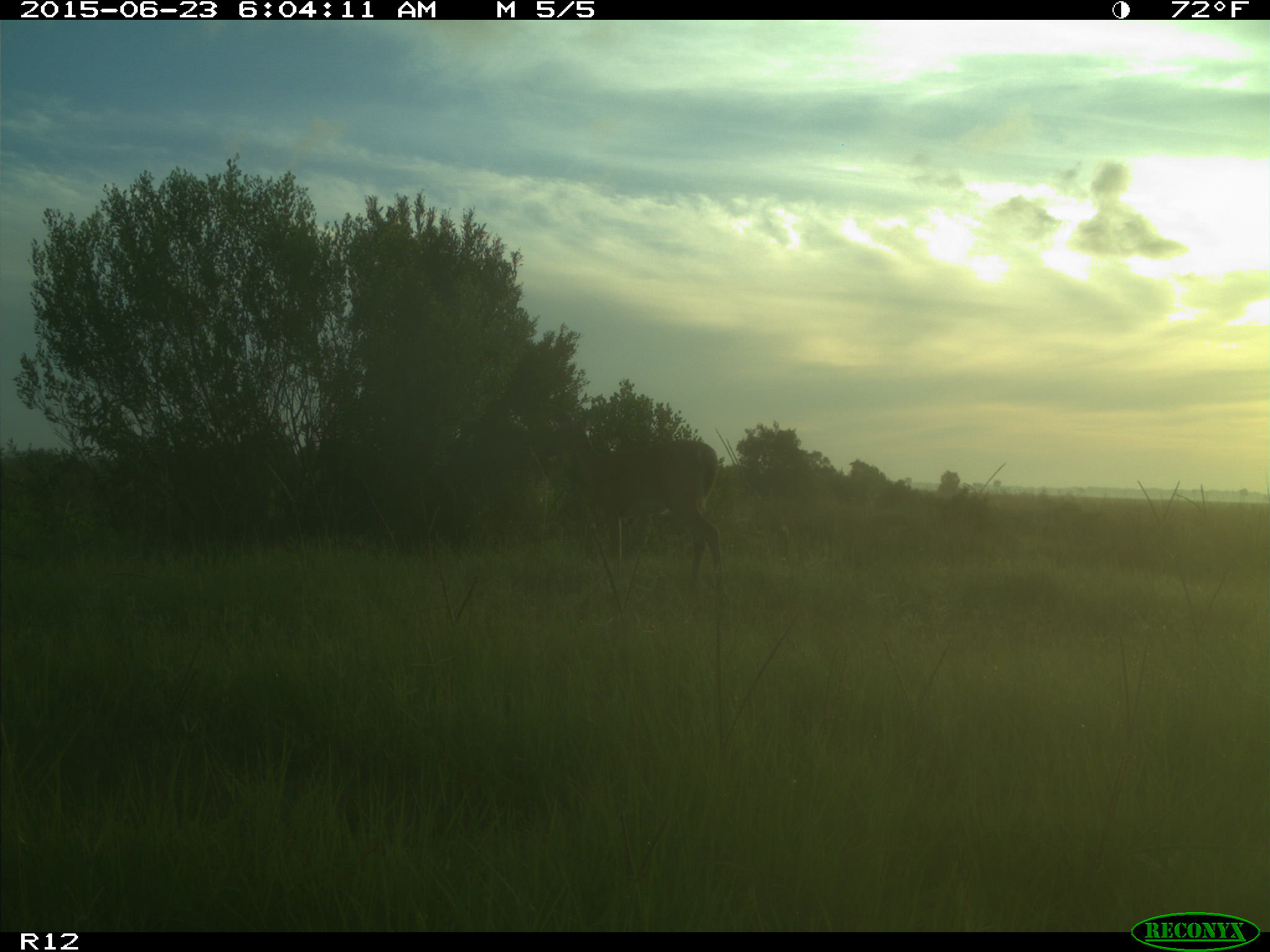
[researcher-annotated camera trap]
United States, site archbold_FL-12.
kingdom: Animalia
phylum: Chordata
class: Mammalia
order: Artiodactyla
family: Cervidae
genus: Odocoileus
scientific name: Odocoileus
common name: deer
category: unidentified deer